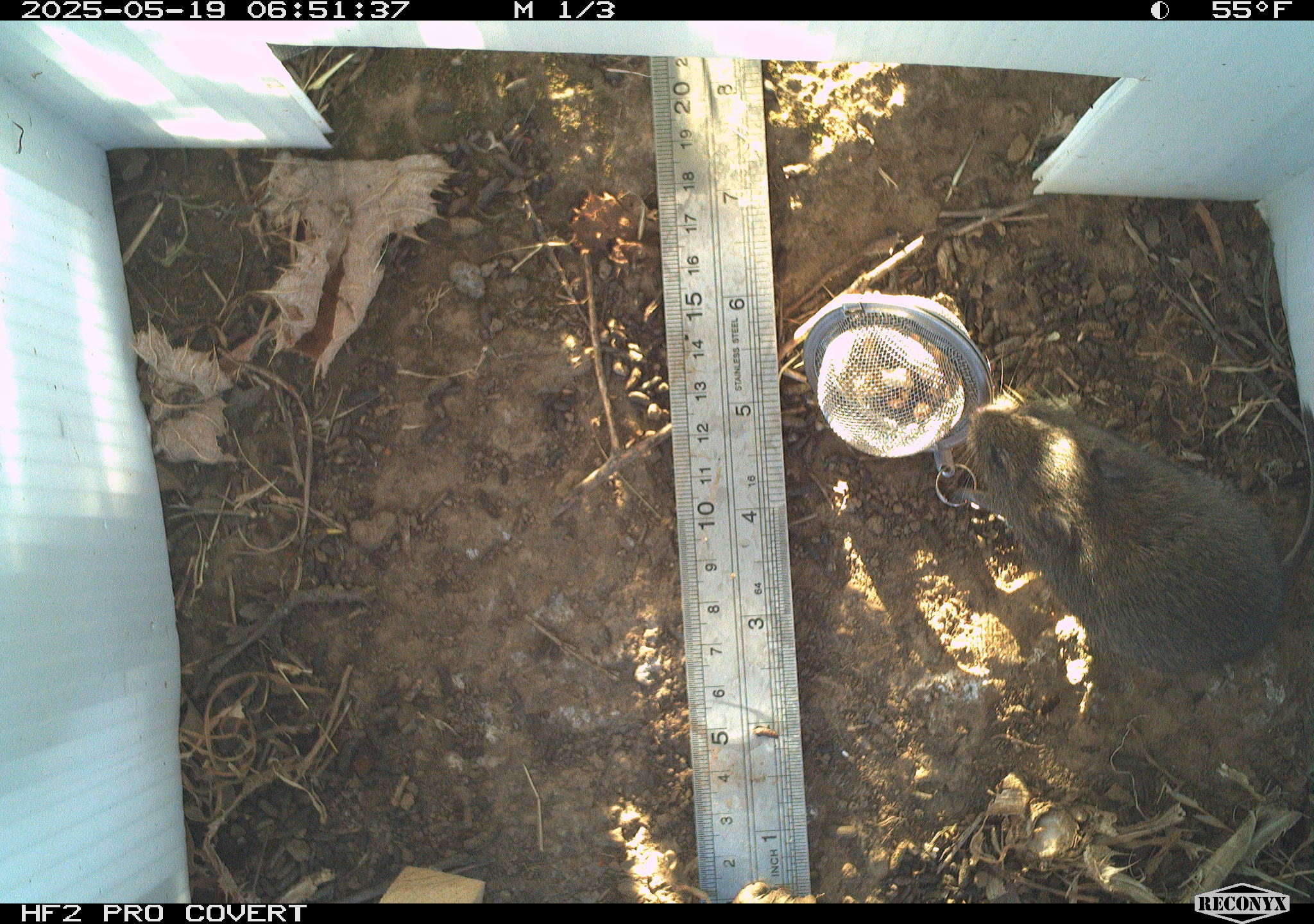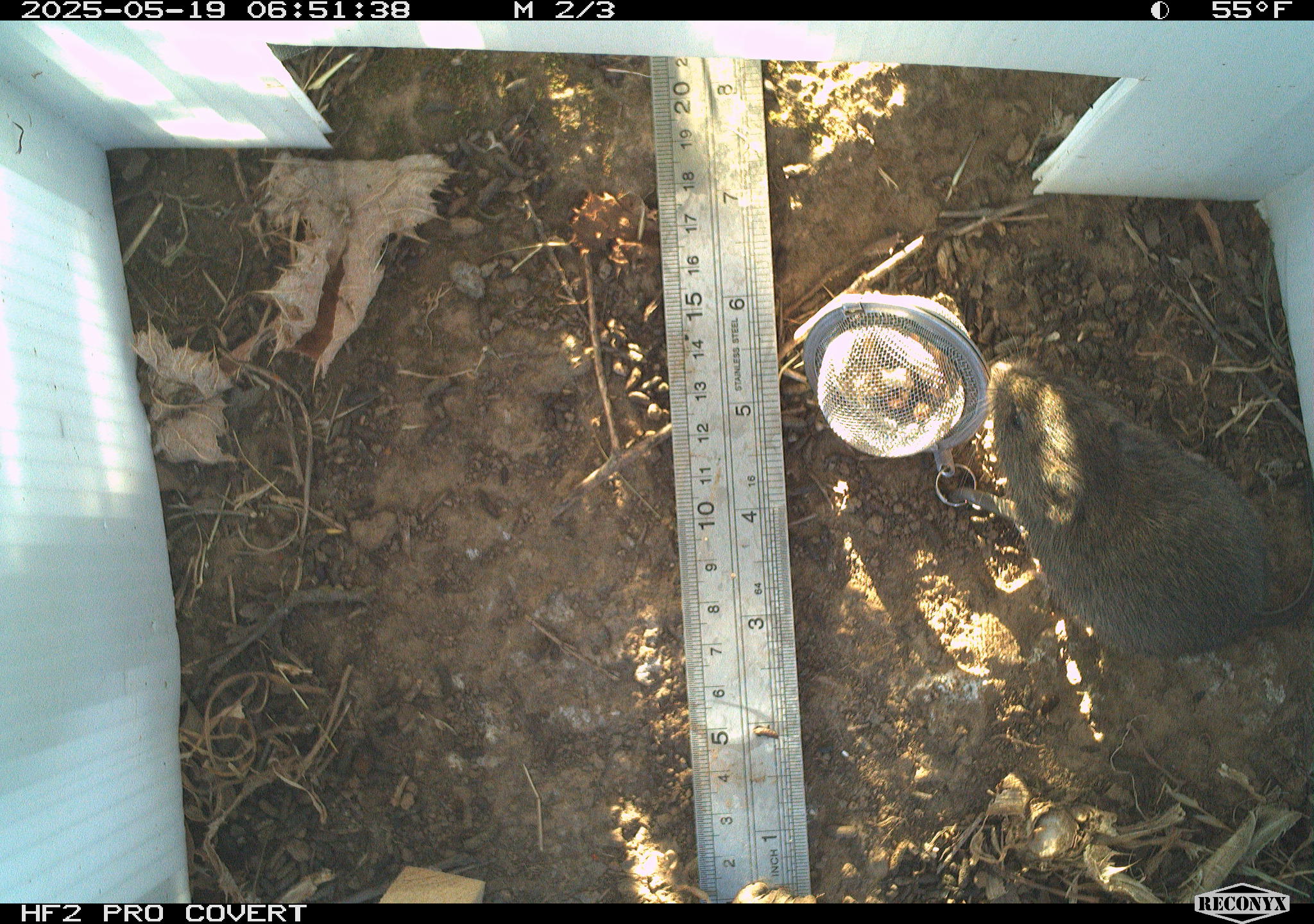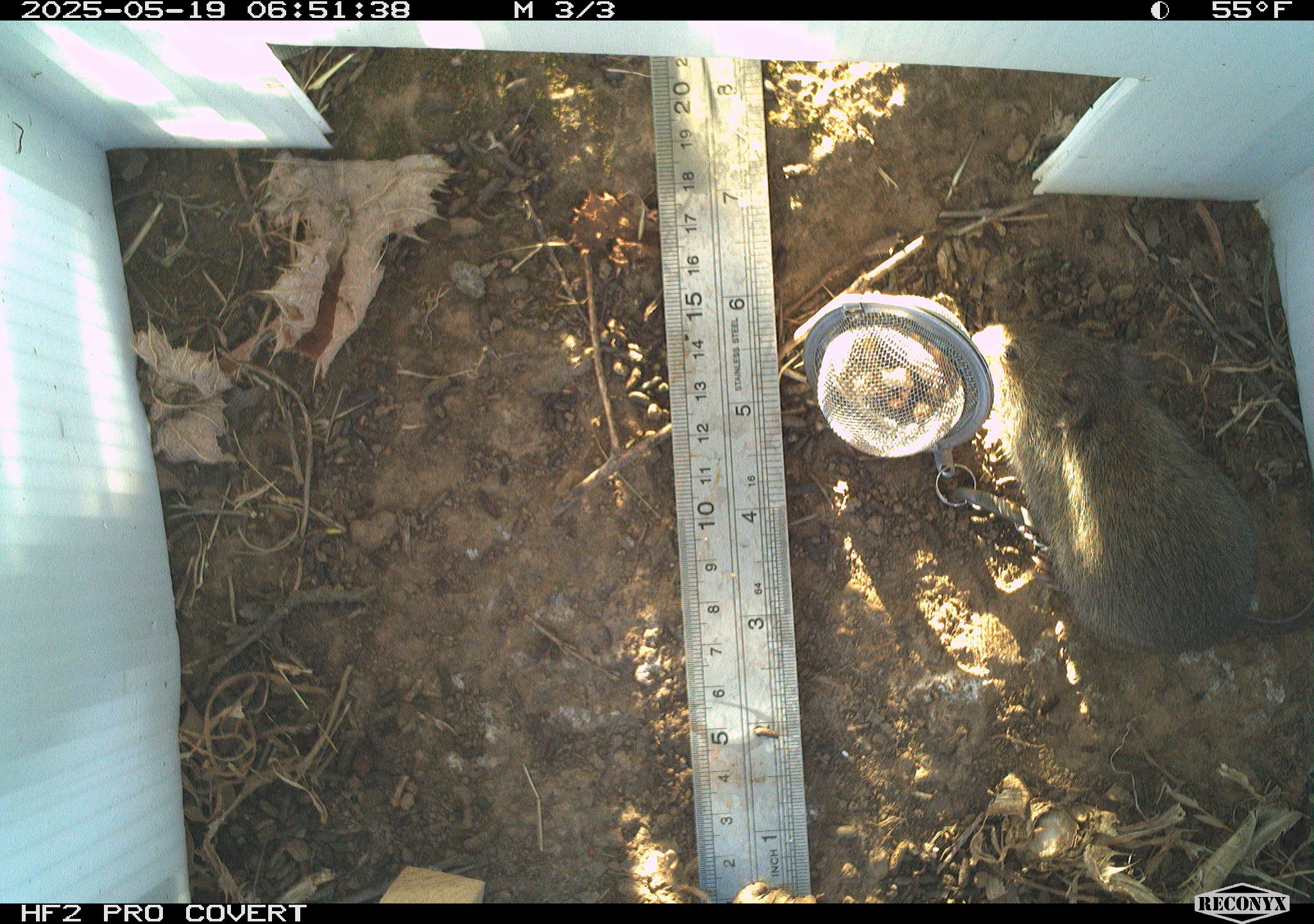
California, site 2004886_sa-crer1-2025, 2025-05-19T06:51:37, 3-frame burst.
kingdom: Animalia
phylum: Chordata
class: Mammalia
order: Rodentia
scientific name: Rodentia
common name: rodent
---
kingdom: Animalia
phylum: Chordata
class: Mammalia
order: Rodentia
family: Cricetidae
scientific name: Arvicolinae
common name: voles, lemmings, and muskrats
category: arvicolinae subfamily